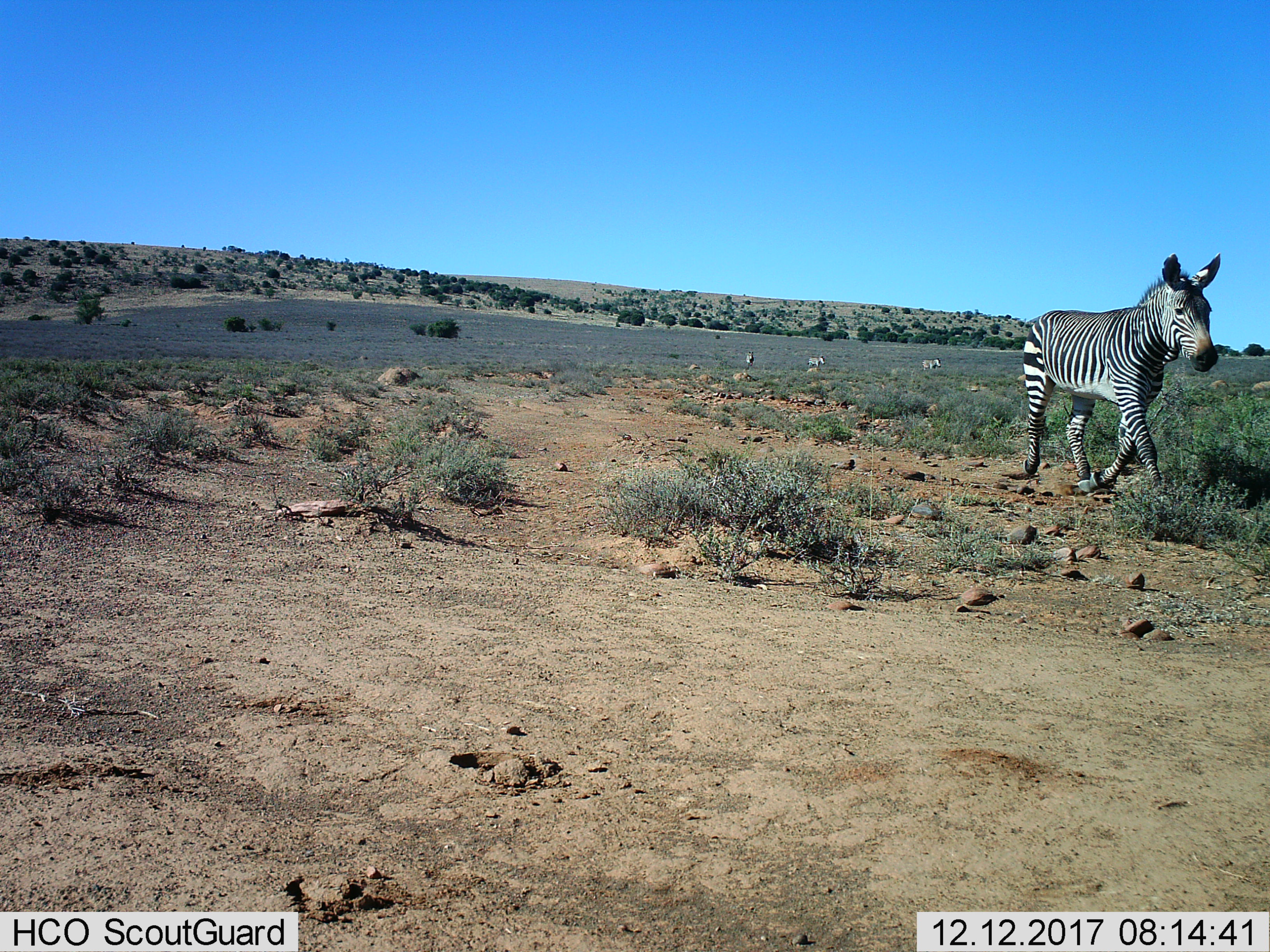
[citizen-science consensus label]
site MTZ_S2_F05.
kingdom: Animalia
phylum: Chordata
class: Mammalia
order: Perissodactyla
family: Equidae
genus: Equus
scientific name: Equus zebra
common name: mountain zebra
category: zebramountain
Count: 4.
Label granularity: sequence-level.